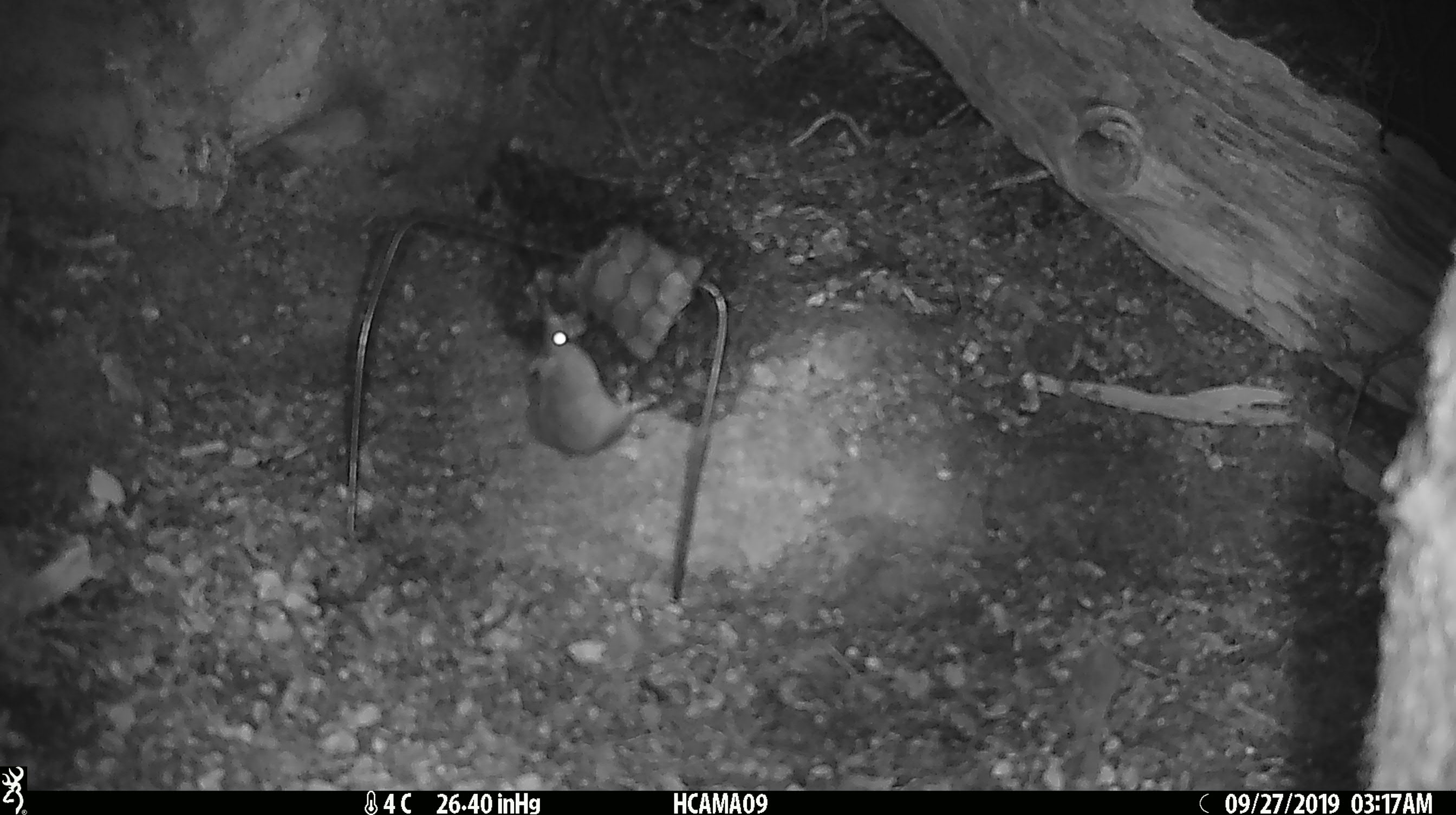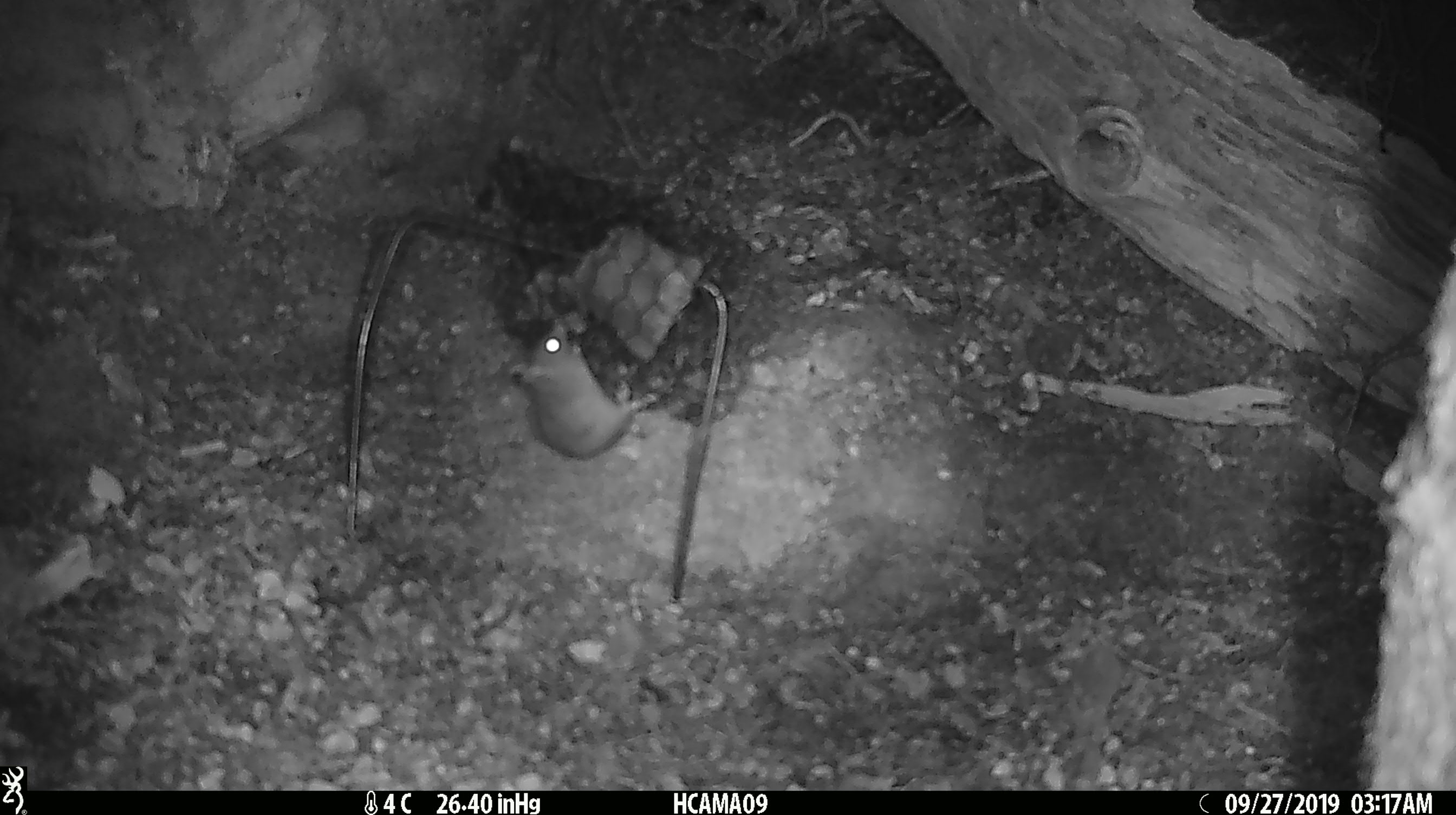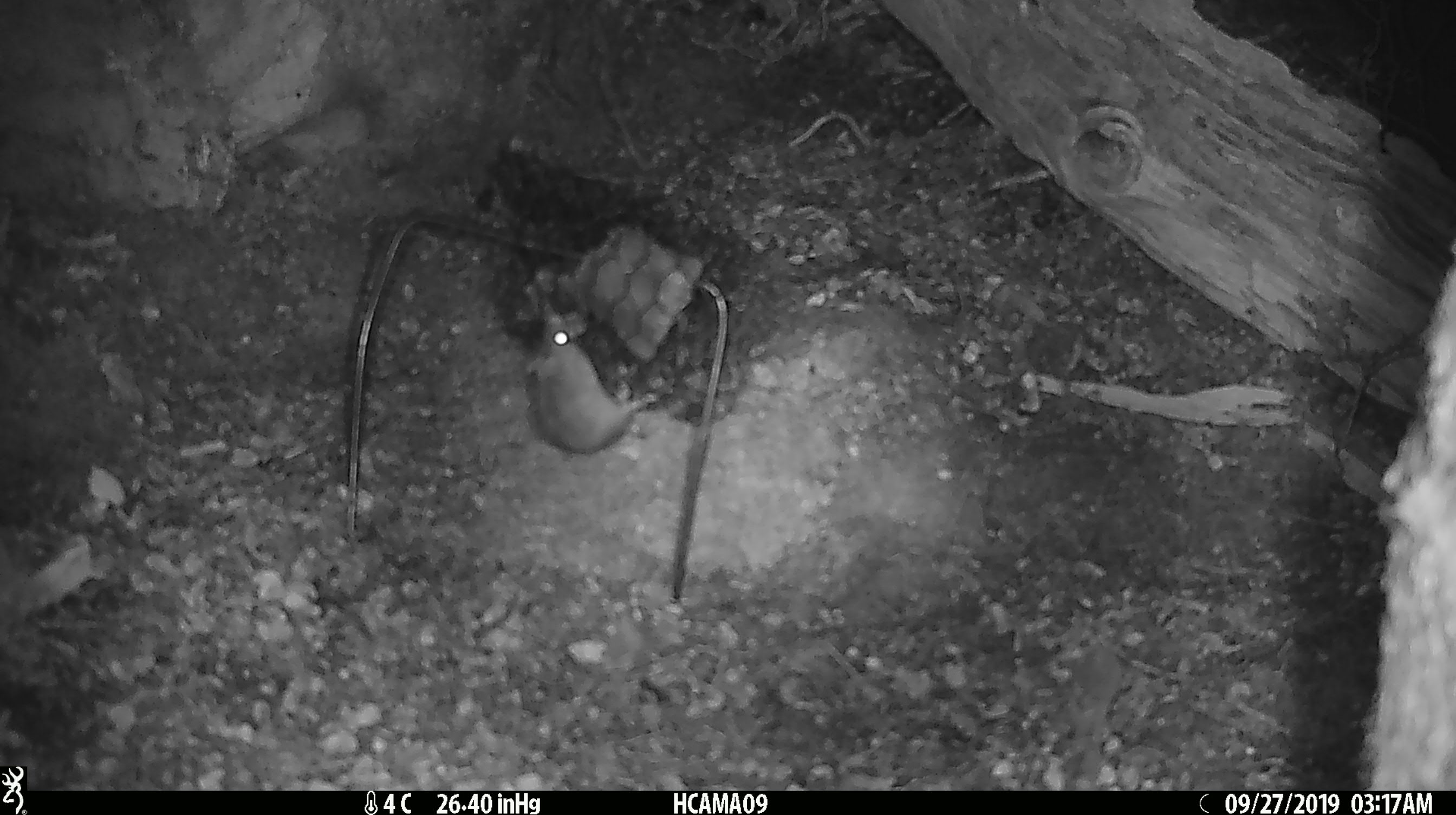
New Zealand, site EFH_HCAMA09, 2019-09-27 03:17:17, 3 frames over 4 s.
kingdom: Animalia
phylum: Chordata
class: Mammalia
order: Rodentia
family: Muridae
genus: Mus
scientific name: Mus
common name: mouse